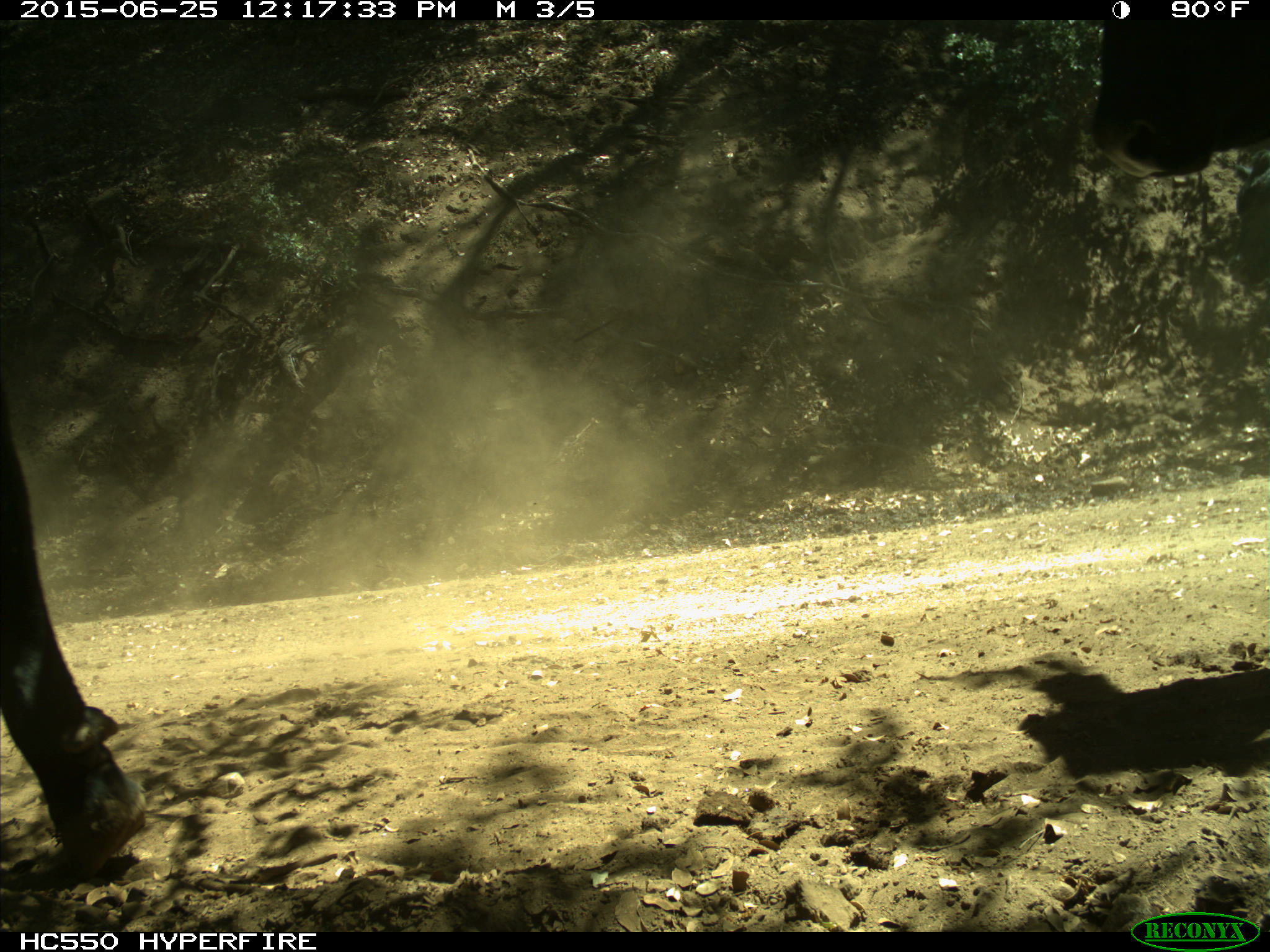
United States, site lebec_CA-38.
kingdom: Animalia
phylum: Chordata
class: Mammalia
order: Artiodactyla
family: Bovidae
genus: Bos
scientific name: Bos taurus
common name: domestic cow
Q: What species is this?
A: Bos taurus (domestic cow).